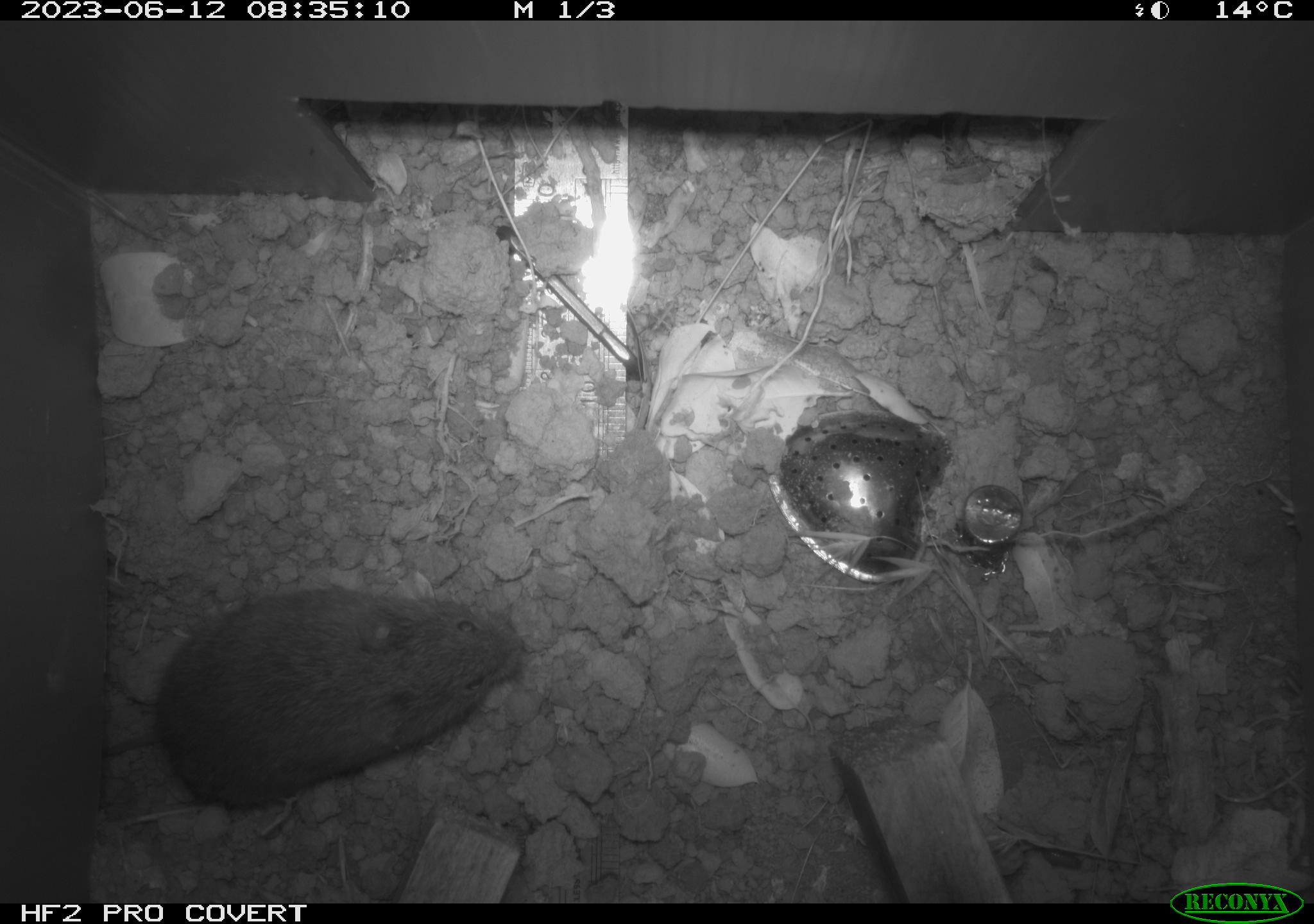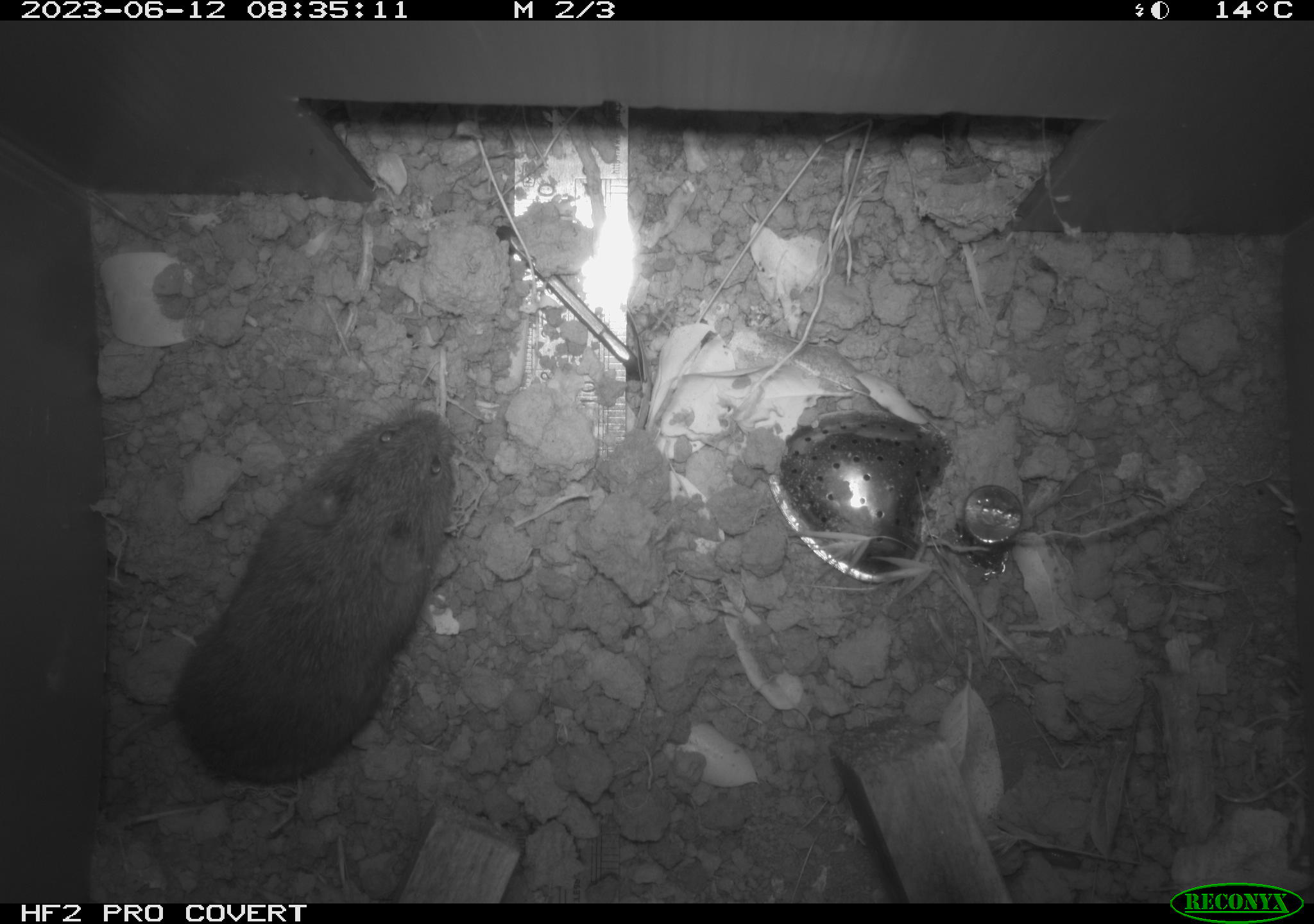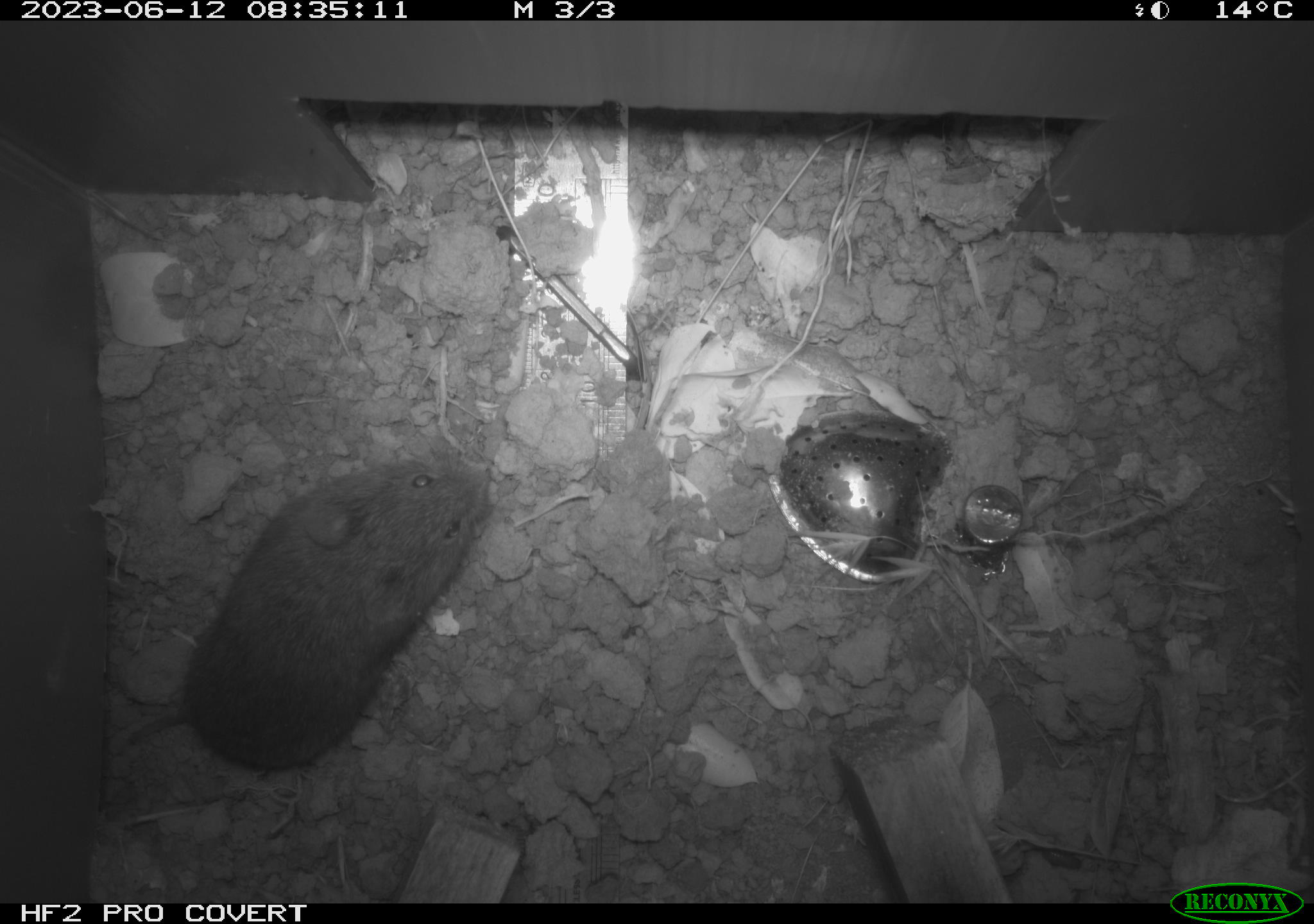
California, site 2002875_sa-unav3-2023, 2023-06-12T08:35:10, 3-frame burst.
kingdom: Animalia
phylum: Chordata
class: Mammalia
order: Rodentia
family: Cricetidae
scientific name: Arvicolinae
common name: voles, lemmings, and muskrats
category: arvicolinae subfamily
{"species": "arvicolinae subfamily (voles, lemmings, and muskrats) (Arvicolinae)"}